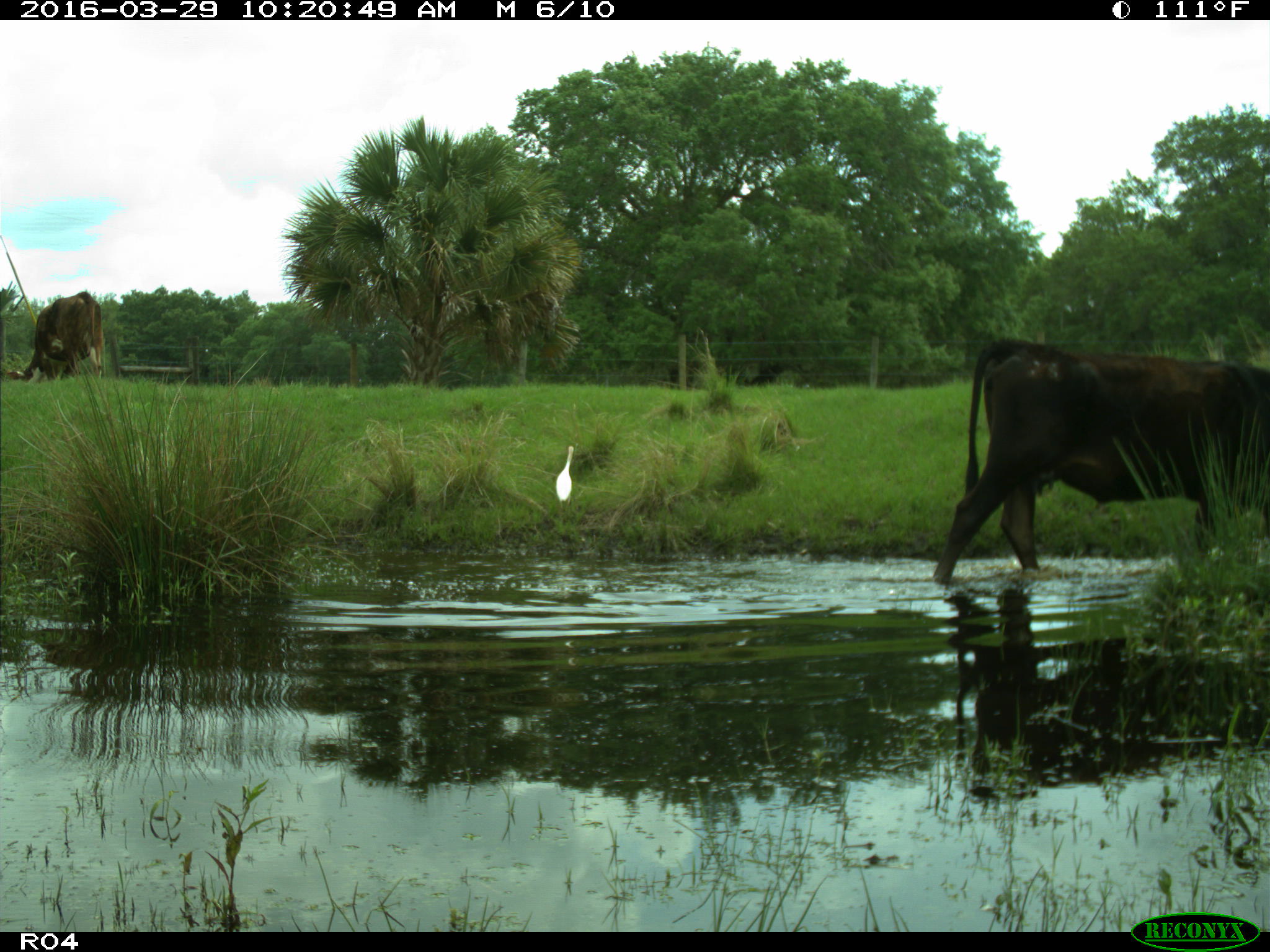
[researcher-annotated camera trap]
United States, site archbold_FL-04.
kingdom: Animalia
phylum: Chordata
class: Mammalia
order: Artiodactyla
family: Bovidae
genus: Bos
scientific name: Bos taurus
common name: domestic cow